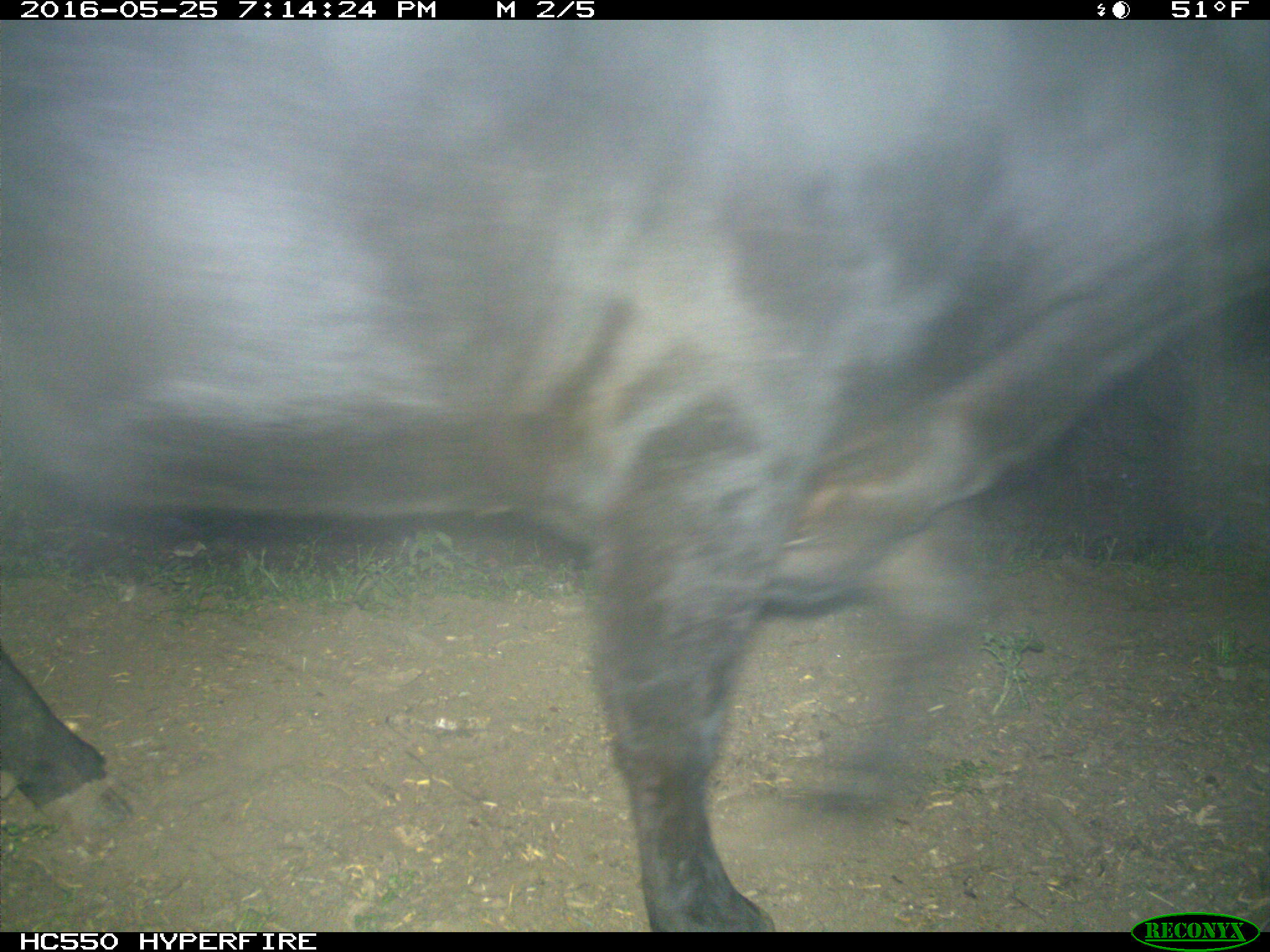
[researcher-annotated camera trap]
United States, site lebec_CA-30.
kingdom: Animalia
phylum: Chordata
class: Mammalia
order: Artiodactyla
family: Bovidae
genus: Bos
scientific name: Bos taurus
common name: domestic cow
Bos taurus (domestic cow).